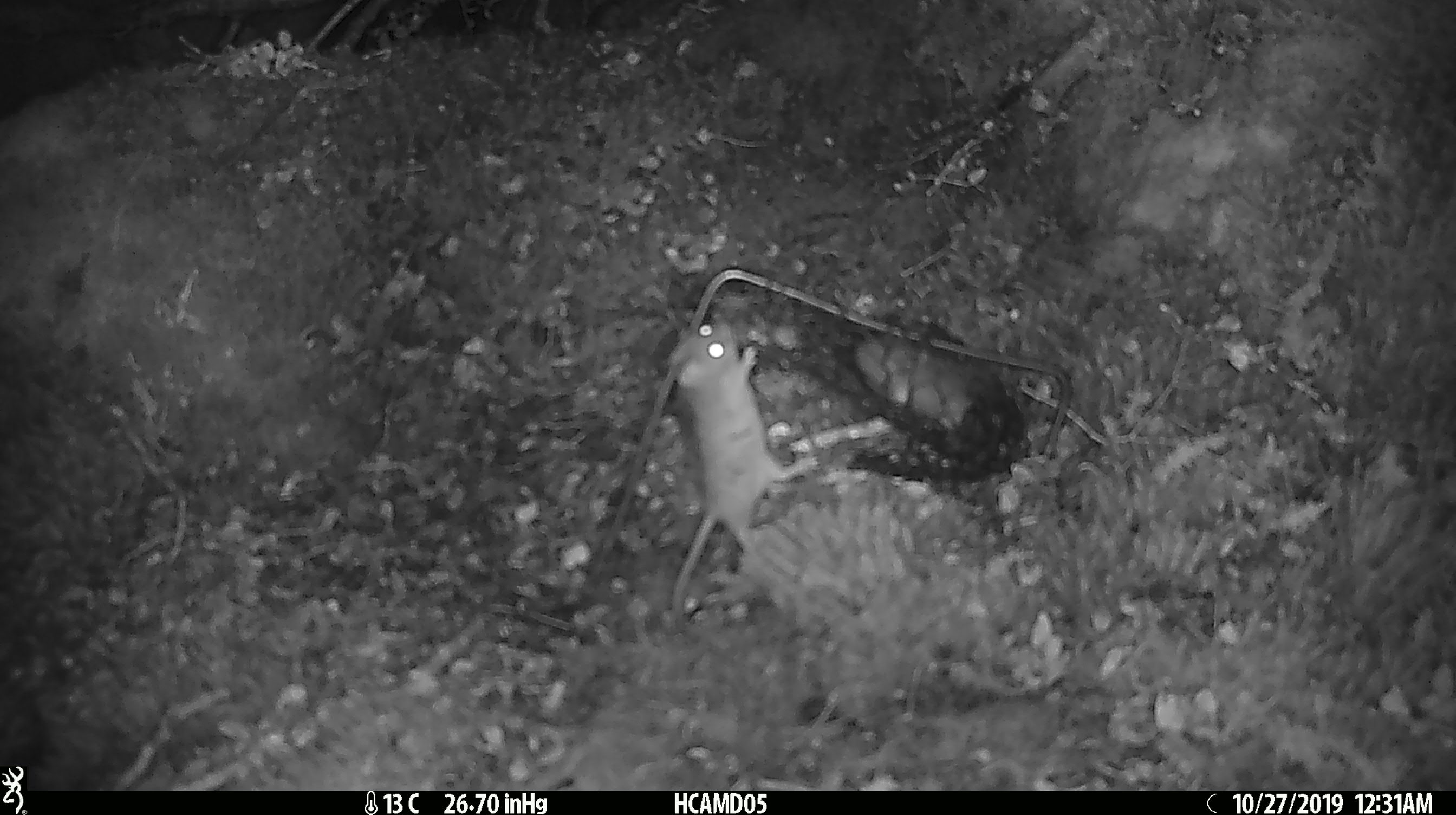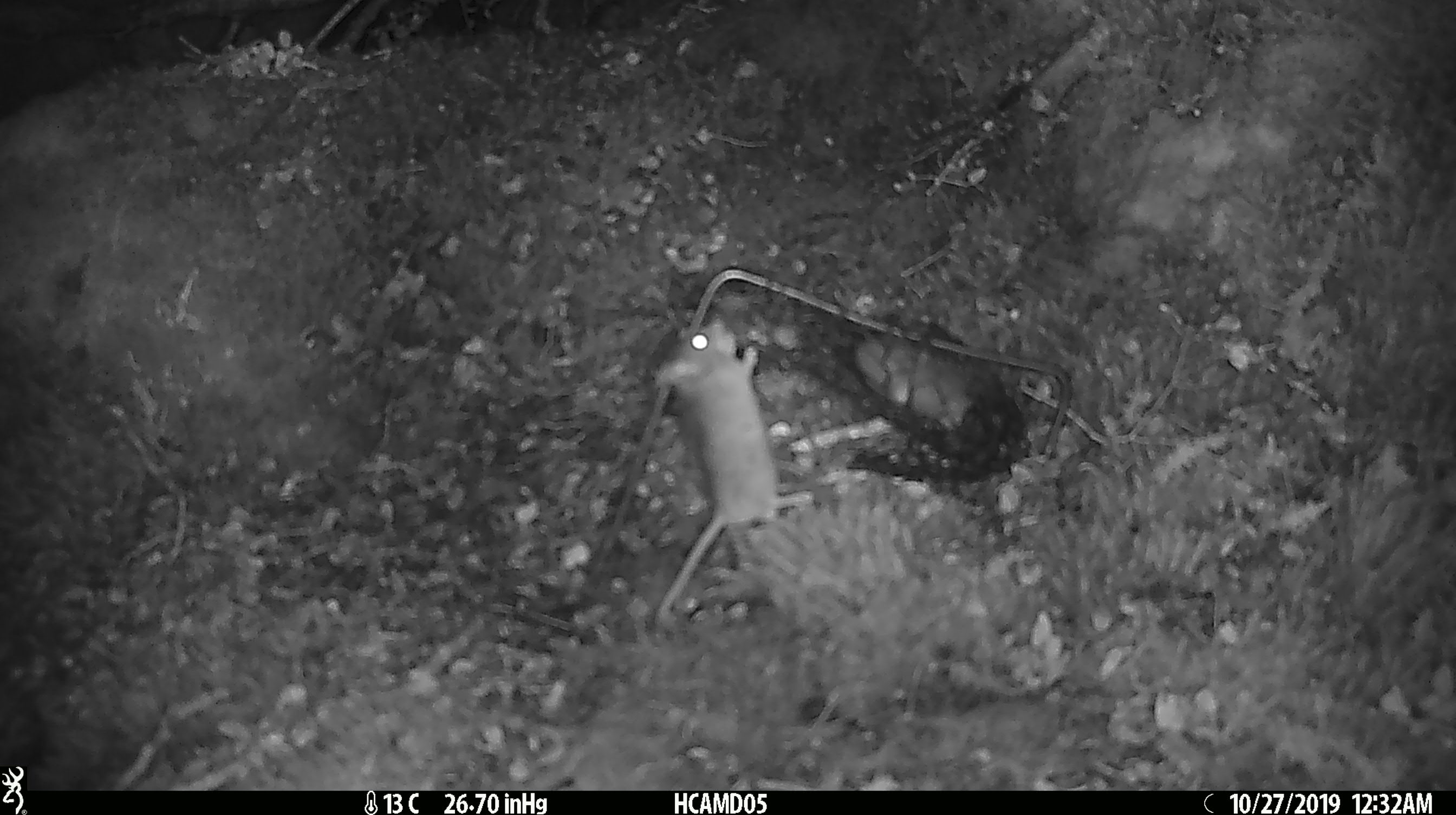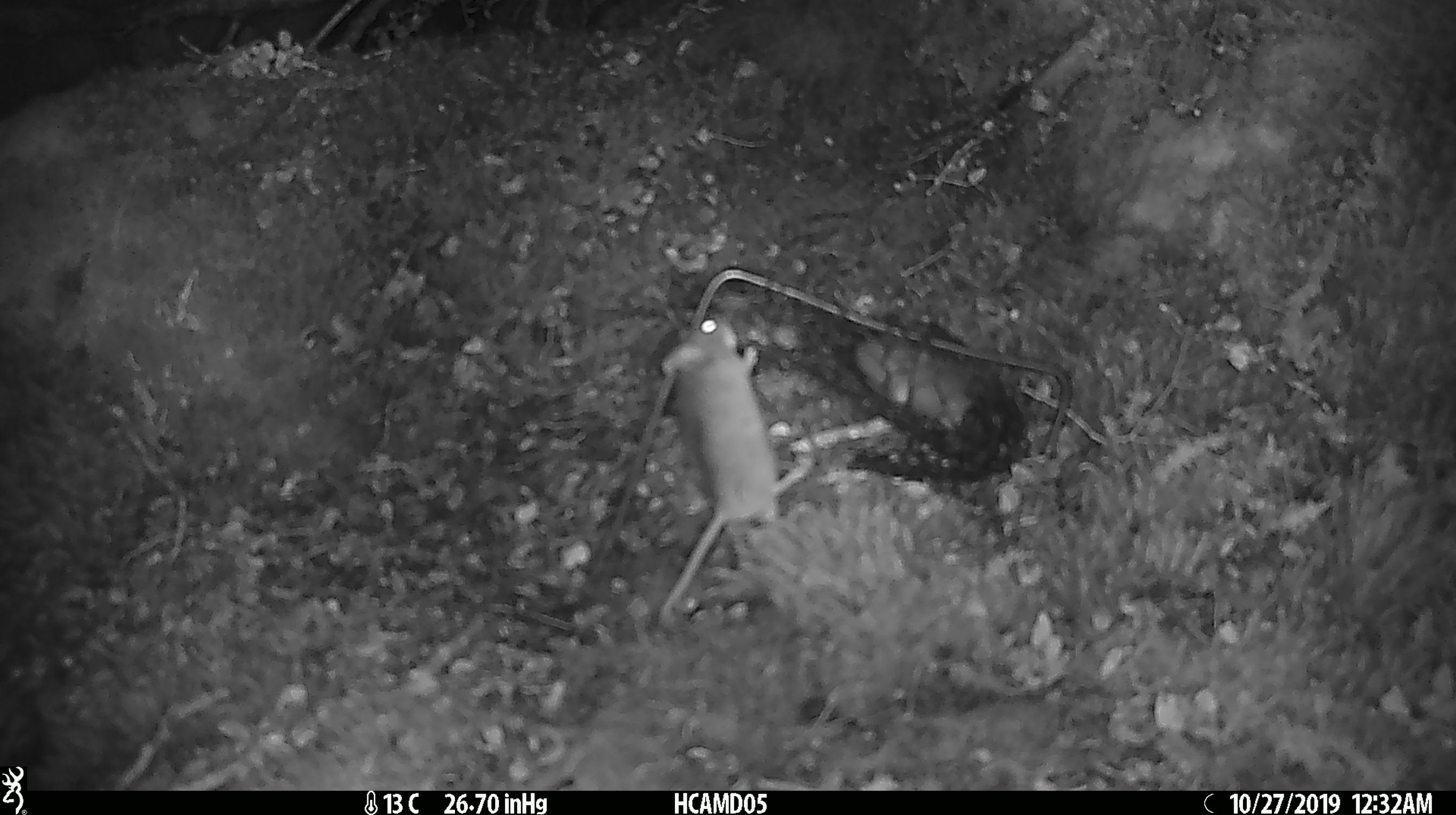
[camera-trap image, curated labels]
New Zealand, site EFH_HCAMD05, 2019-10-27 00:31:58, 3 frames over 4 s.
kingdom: Animalia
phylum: Chordata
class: Mammalia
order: Rodentia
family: Muridae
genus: Mus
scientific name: Mus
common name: mouse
Mouse (Mus).